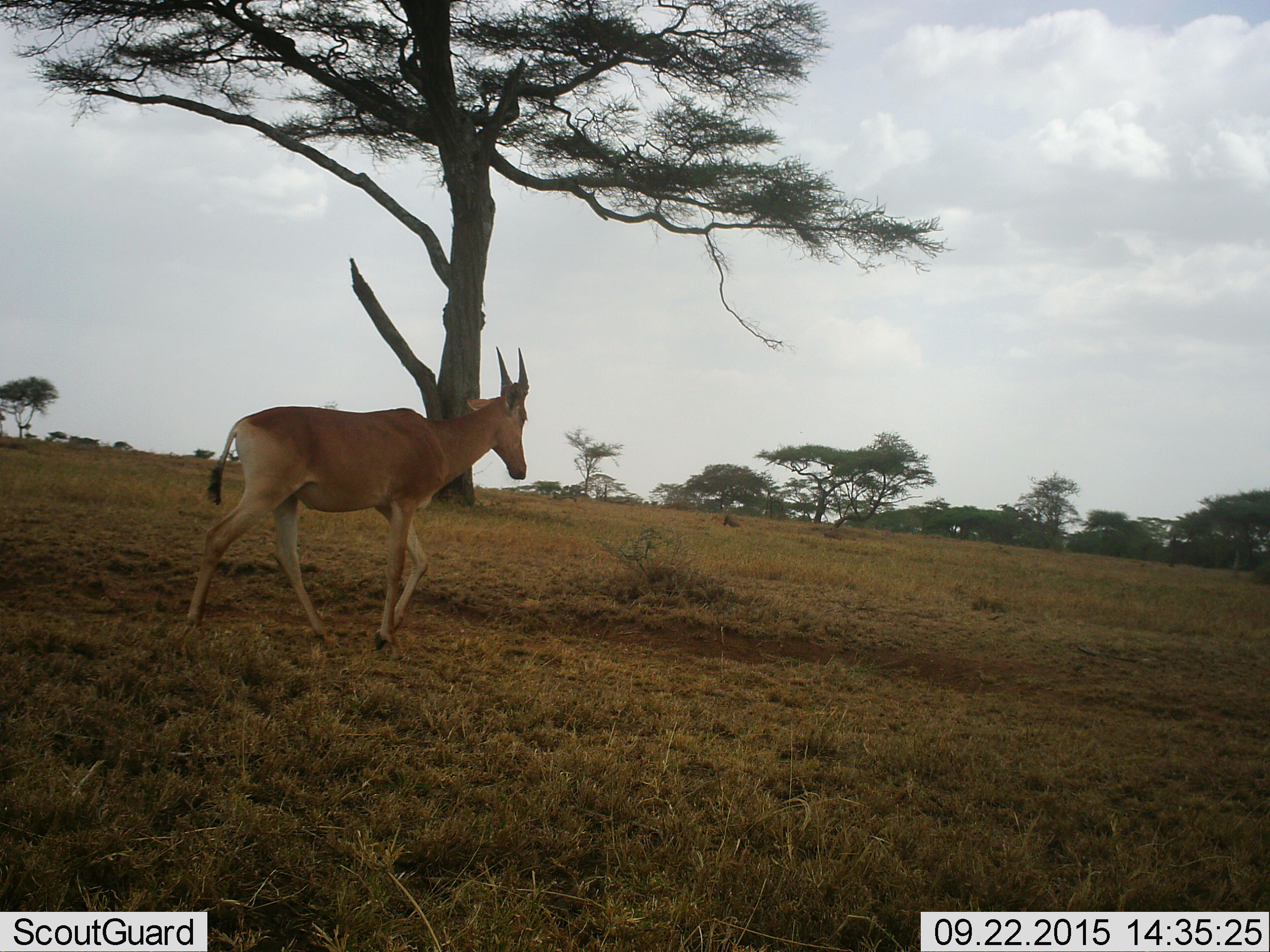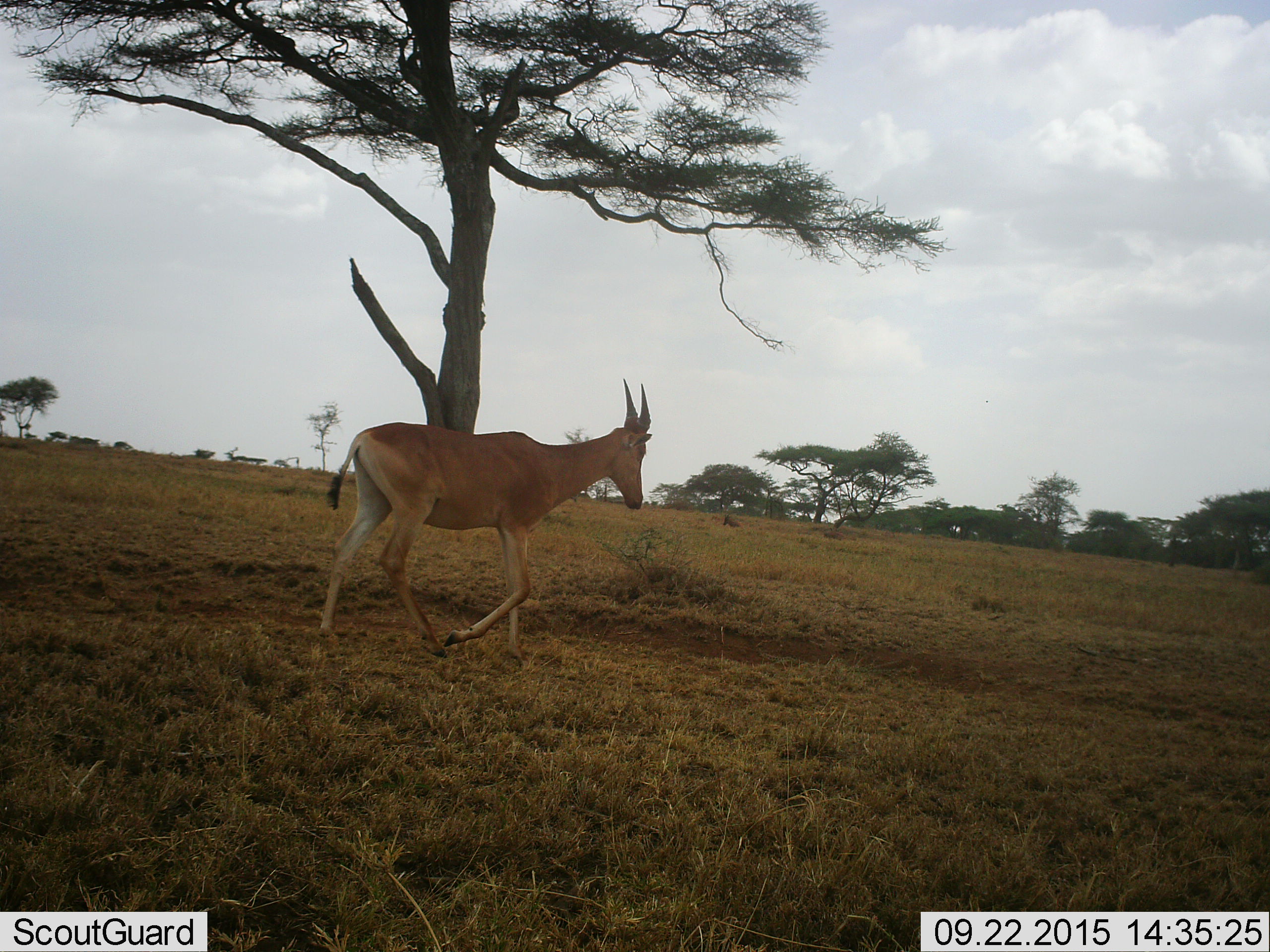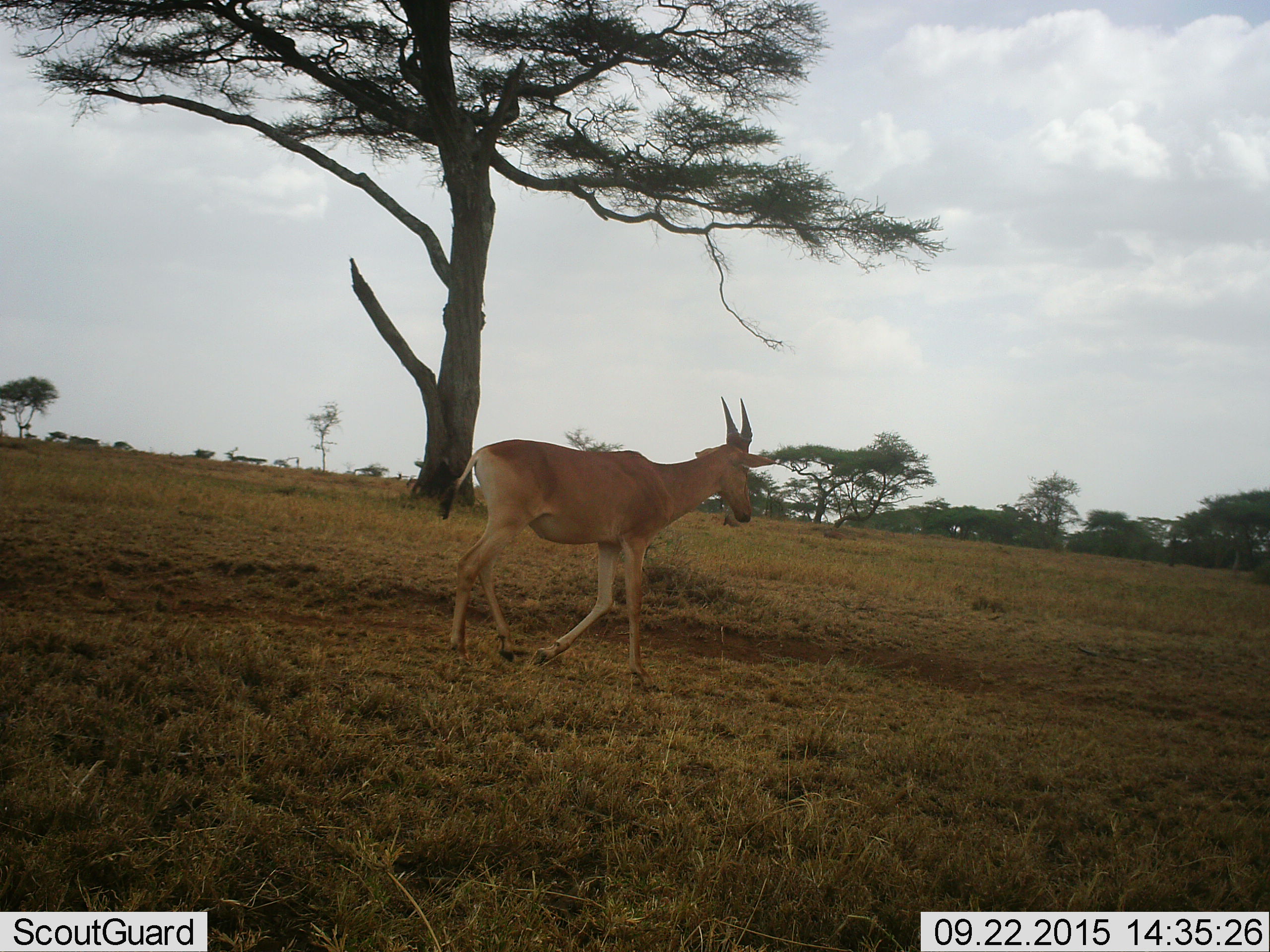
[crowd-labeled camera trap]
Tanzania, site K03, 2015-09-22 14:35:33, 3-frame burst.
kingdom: Animalia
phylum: Chordata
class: Mammalia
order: Artiodactyla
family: Bovidae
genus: Alcelaphus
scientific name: Alcelaphus buselaphus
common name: hartebeest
Hartebeest (Alcelaphus buselaphus), count 1. Behavior (volunteer vote fractions): standing 29%, resting 0%, moving 86%, interacting 0%. Young present (vote fraction): 0%. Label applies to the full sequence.